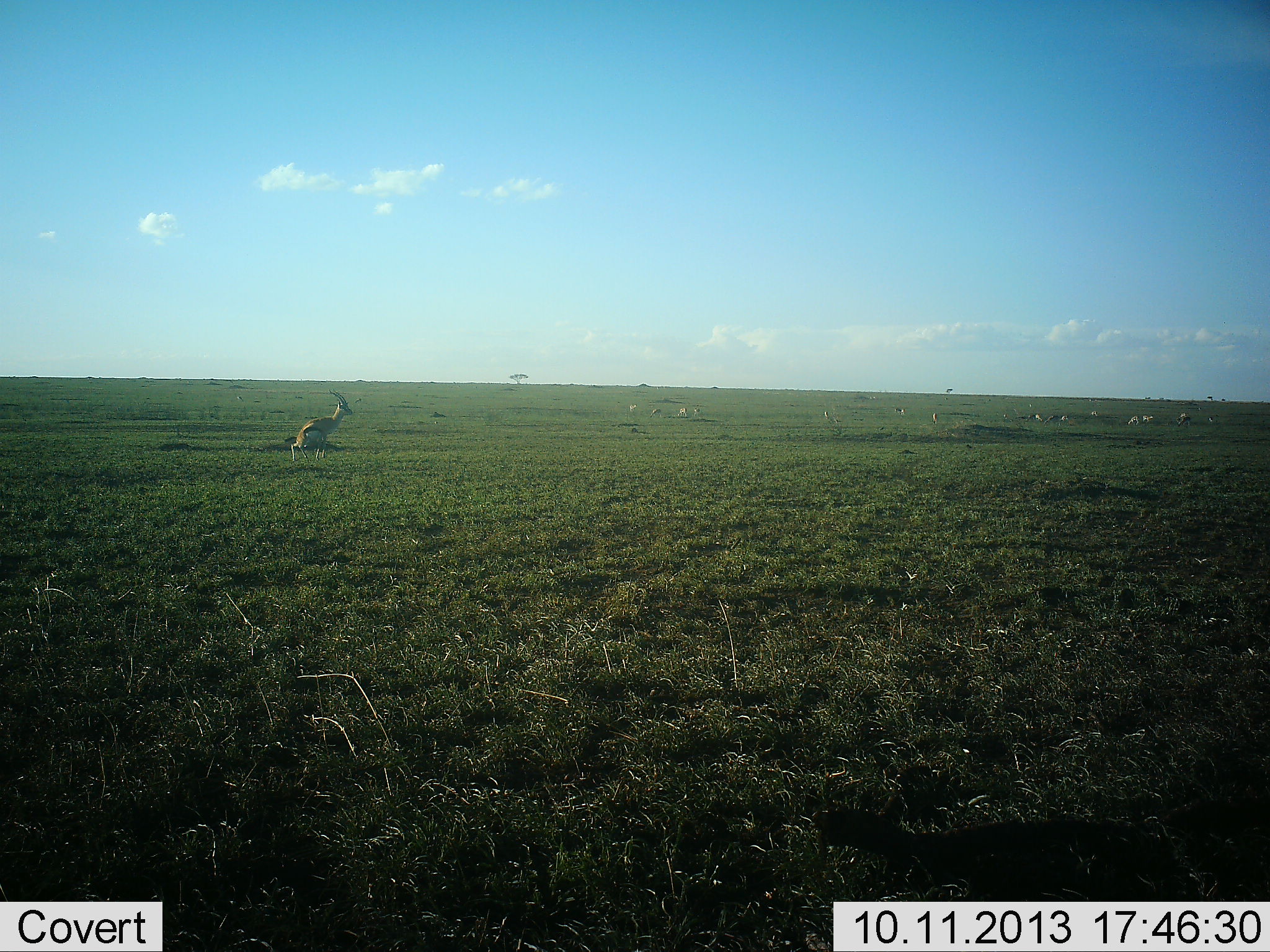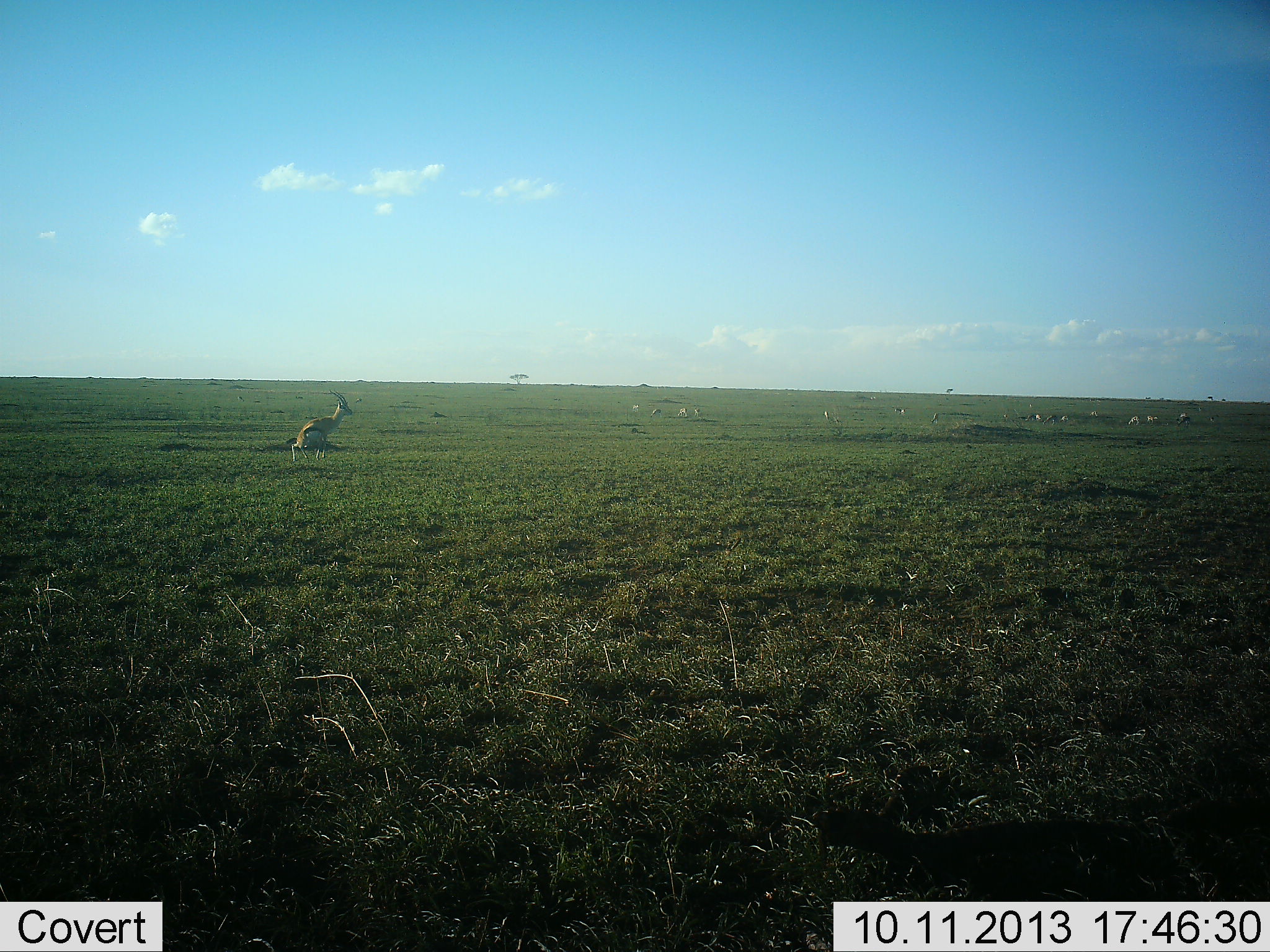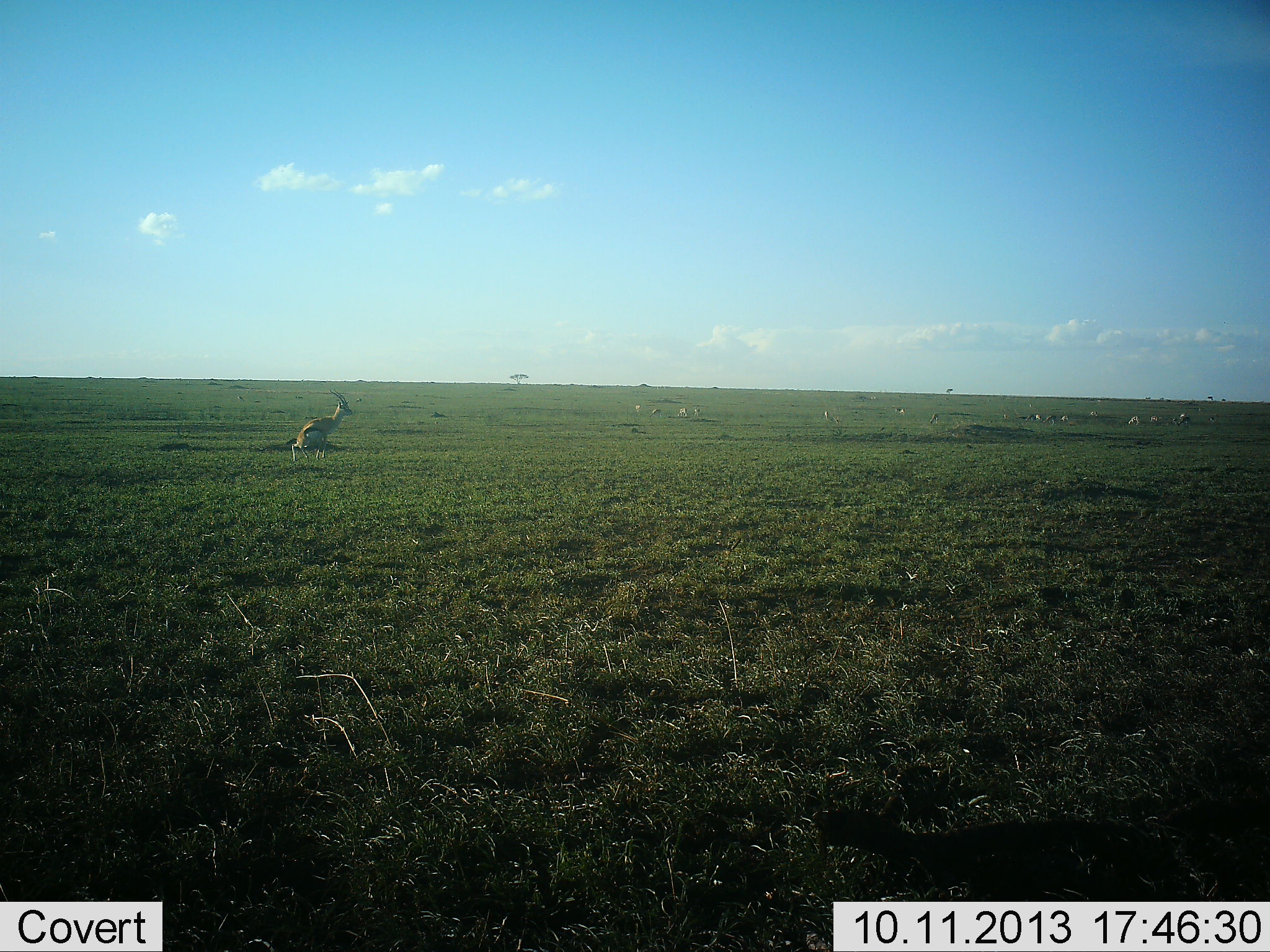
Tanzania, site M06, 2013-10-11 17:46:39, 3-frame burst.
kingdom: Animalia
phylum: Chordata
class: Mammalia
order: Artiodactyla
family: Bovidae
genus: Eudorcas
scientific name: Eudorcas thomsonii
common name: thomson's gazelle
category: gazellethomsons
Gazellethomsons (thomson's gazelle) (Eudorcas thomsonii), count 9. Behavior (volunteer vote fractions): standing 50%, resting 0%, moving 20%, interacting 20%. Young present (vote fraction): 0%. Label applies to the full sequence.